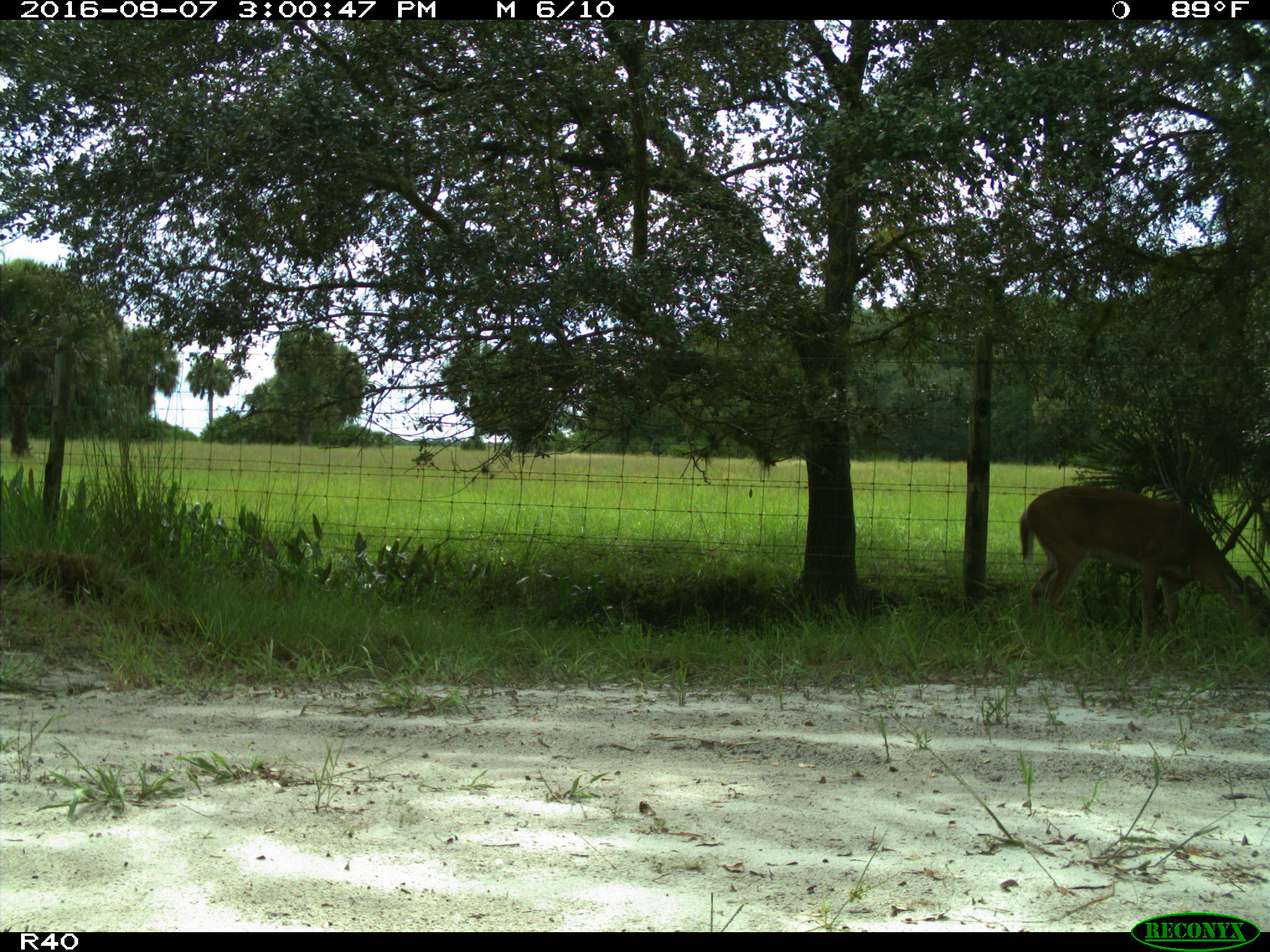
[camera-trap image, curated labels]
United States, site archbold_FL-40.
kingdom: Animalia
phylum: Chordata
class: Mammalia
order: Artiodactyla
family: Cervidae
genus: Odocoileus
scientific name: Odocoileus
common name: deer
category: unidentified deer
Unidentified deer (deer) (Odocoileus).